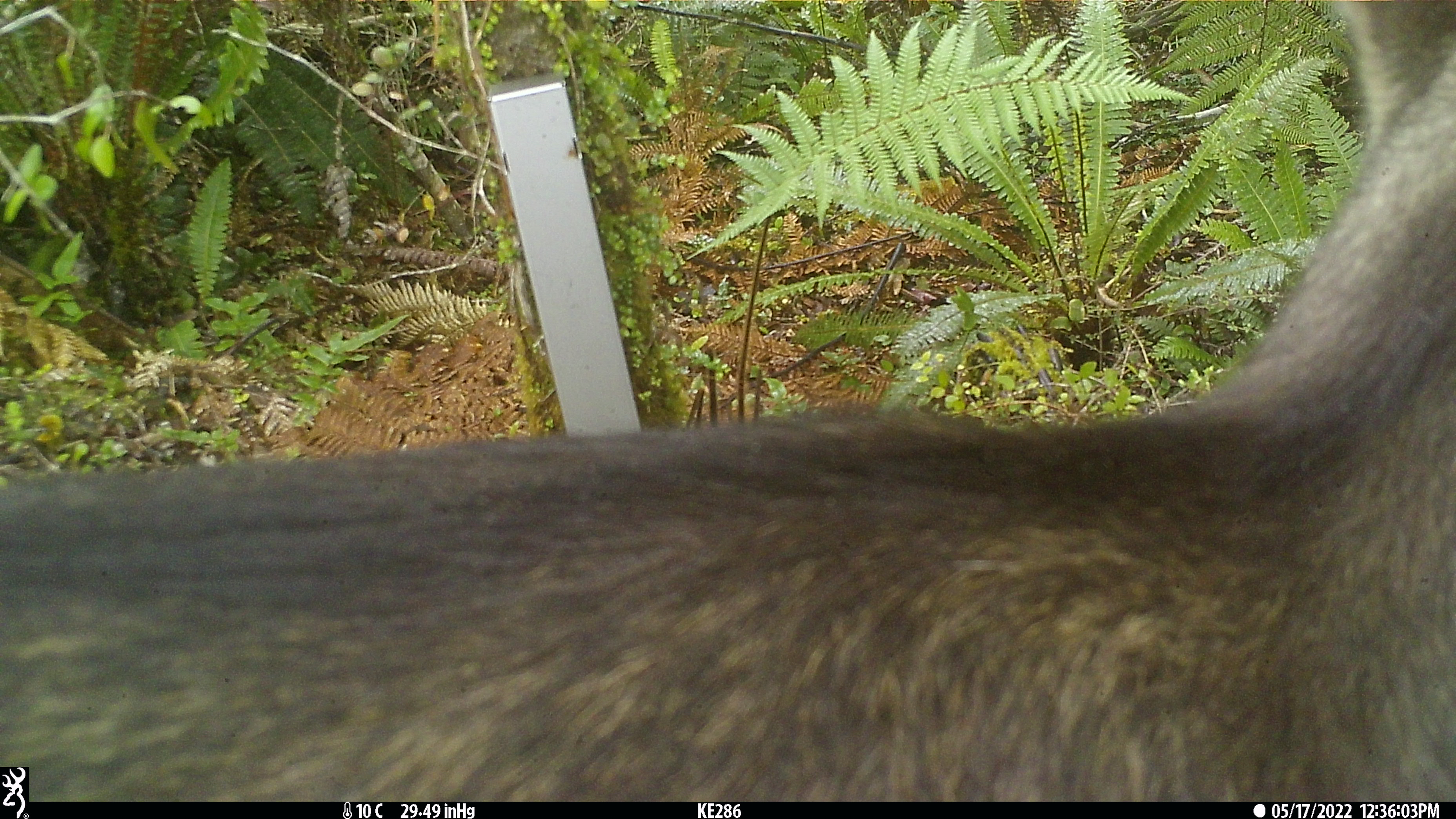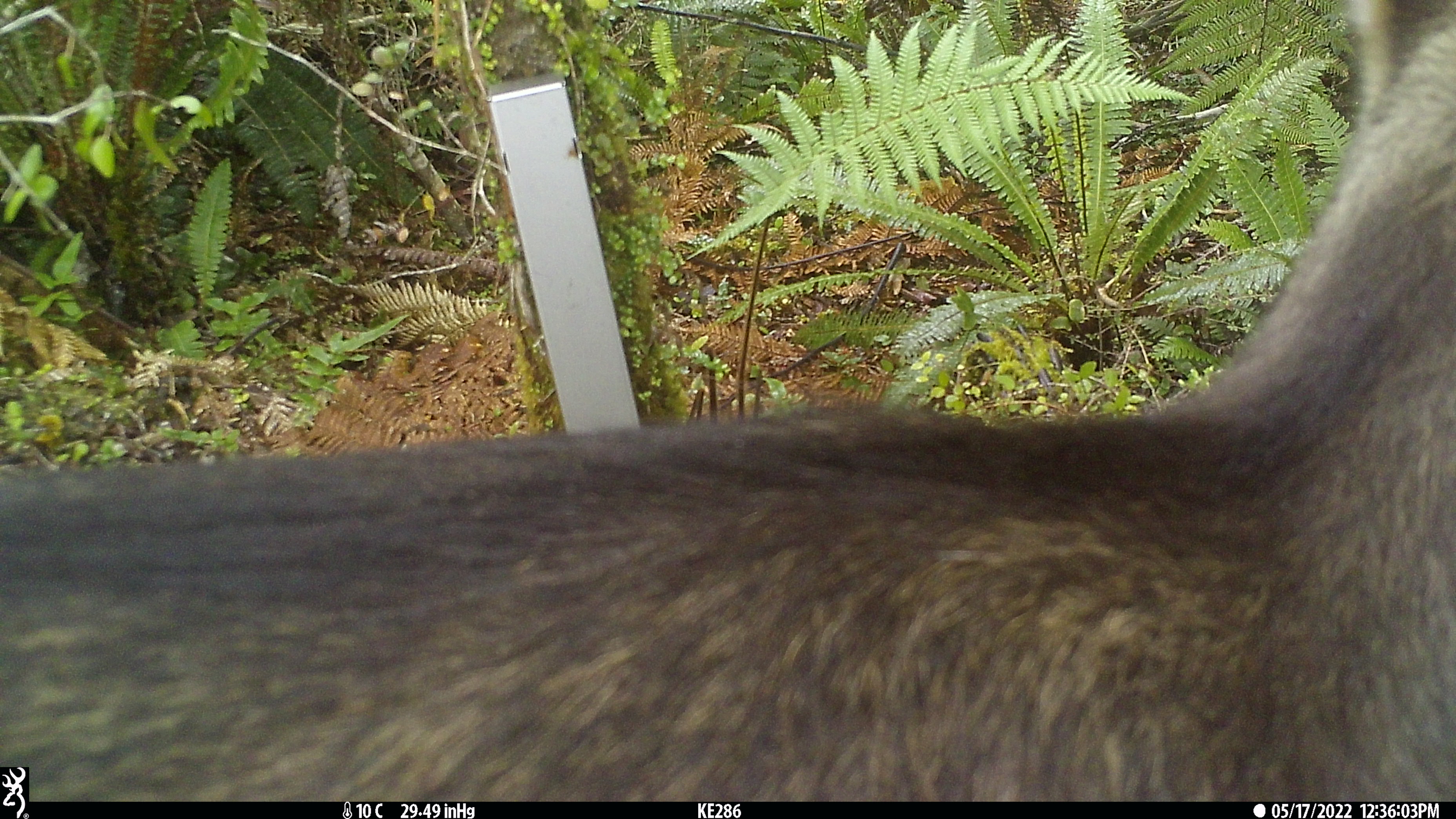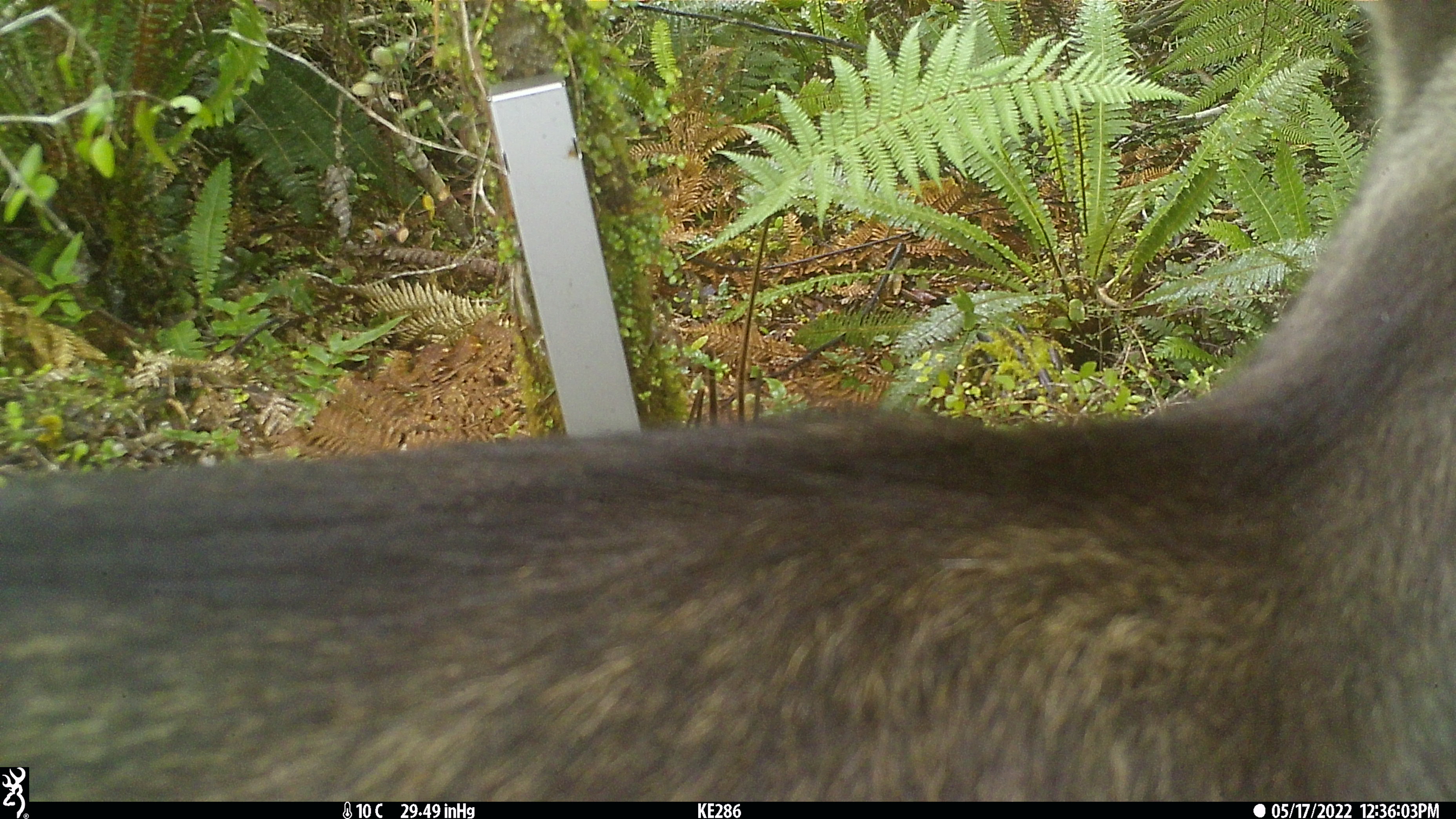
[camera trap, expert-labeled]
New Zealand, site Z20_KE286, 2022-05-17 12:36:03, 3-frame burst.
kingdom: Animalia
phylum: Chordata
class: Mammalia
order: Artiodactyla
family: Bovidae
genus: Rupicapra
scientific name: Rupicapra rupicapra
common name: alpine chamois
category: chamois